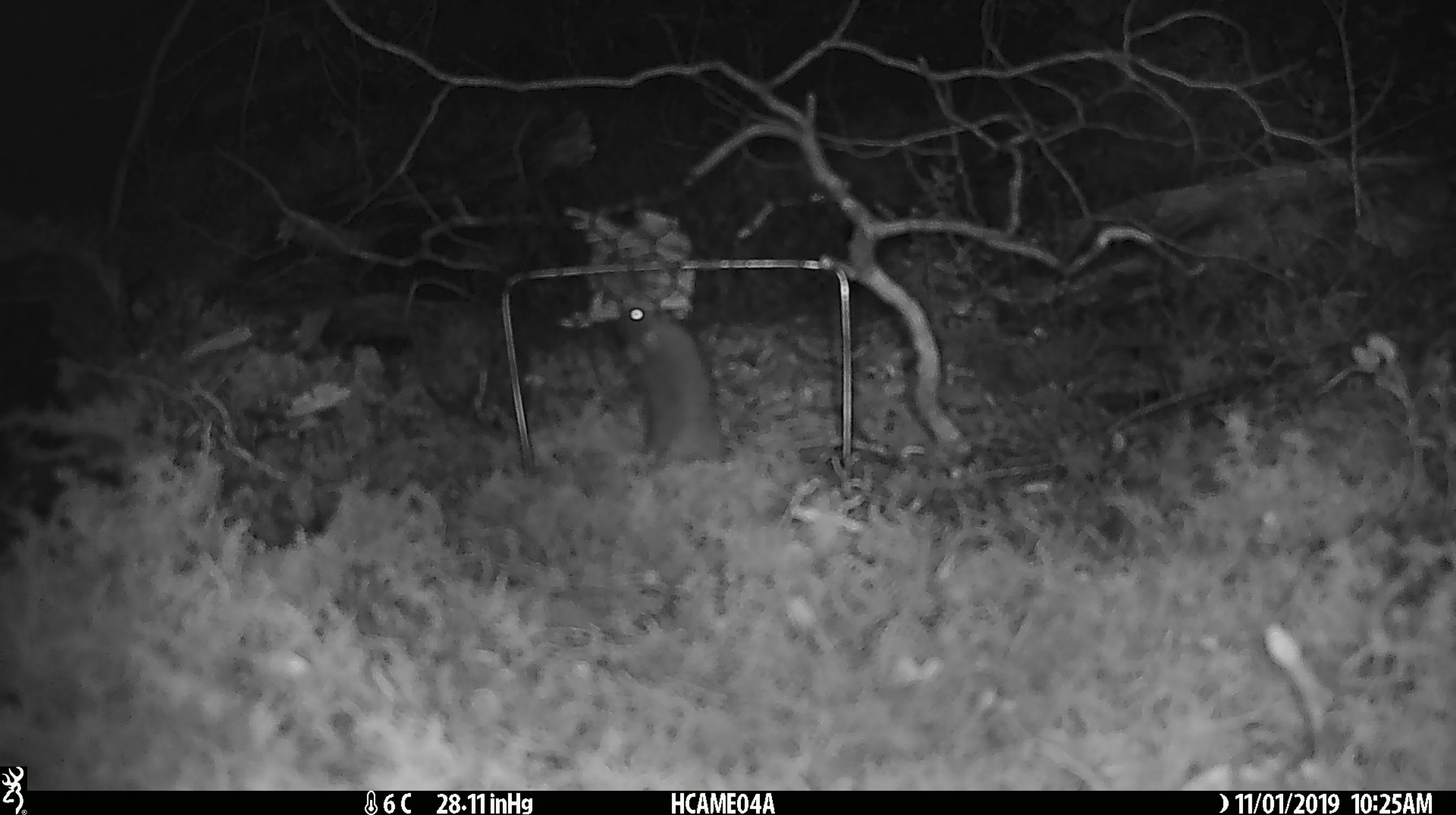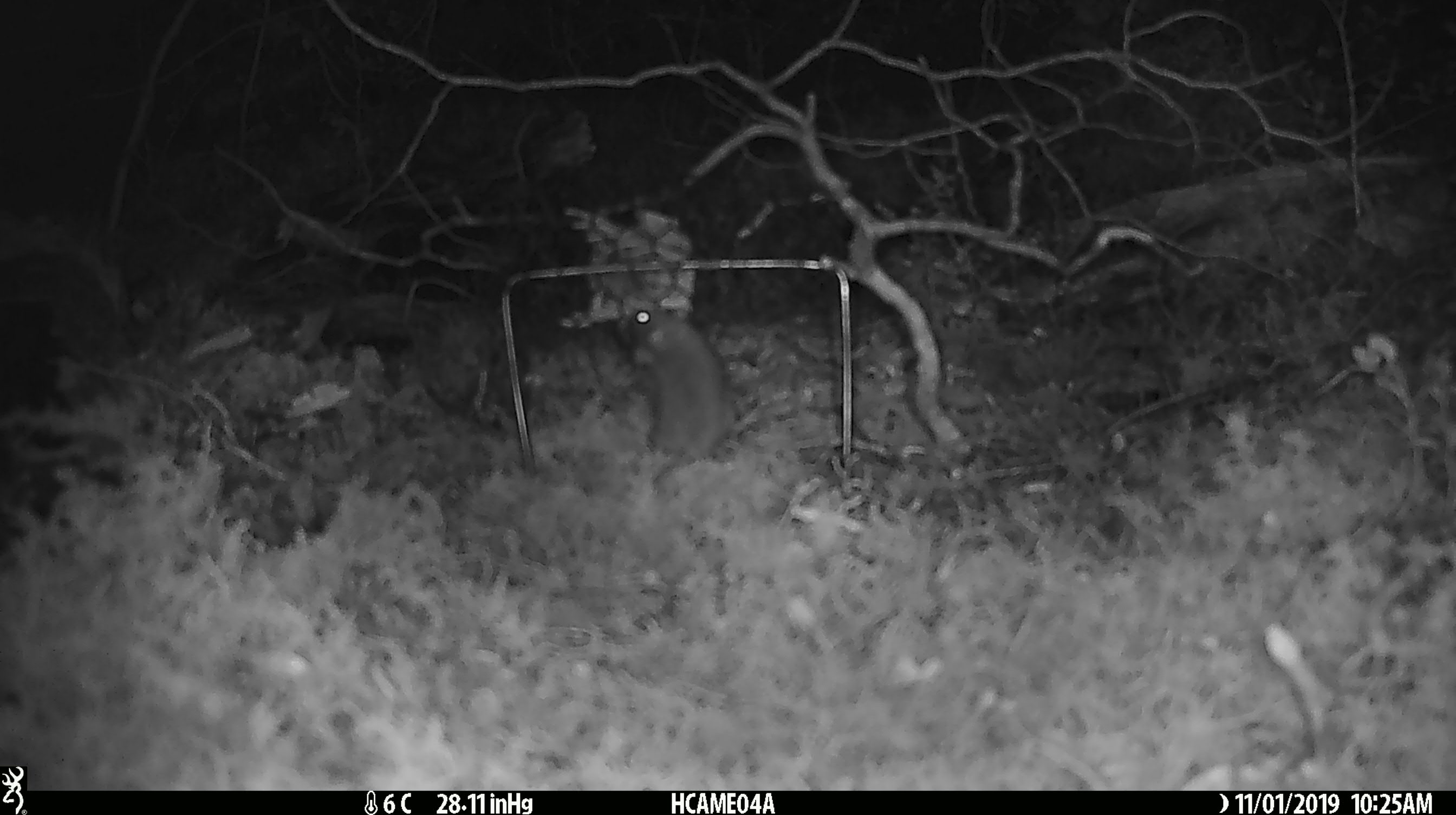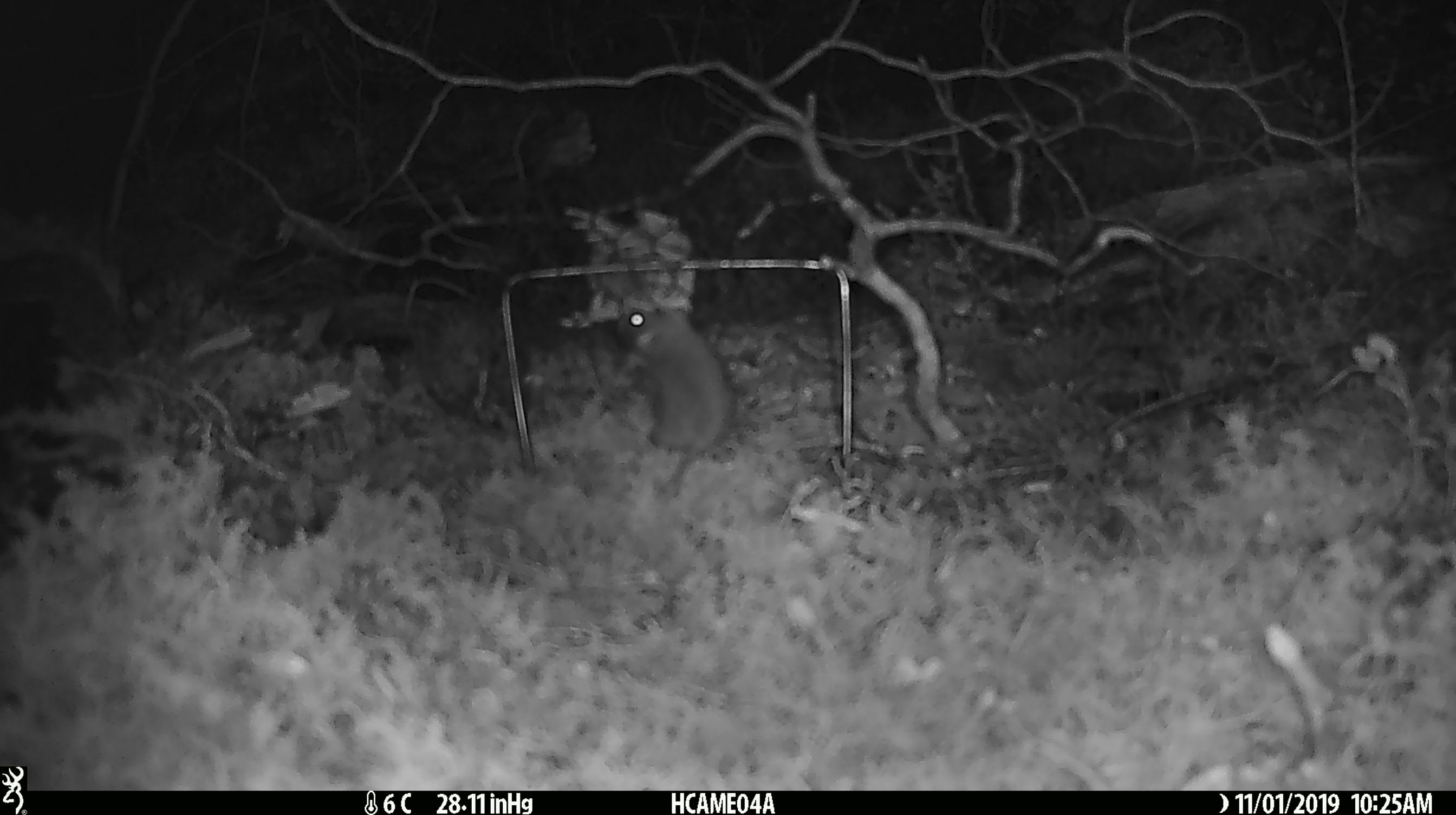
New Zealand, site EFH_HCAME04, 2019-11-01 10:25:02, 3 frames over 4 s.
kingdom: Animalia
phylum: Chordata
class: Mammalia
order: Rodentia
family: Muridae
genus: Mus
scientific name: Mus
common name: mouse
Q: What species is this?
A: Mouse (Mus).